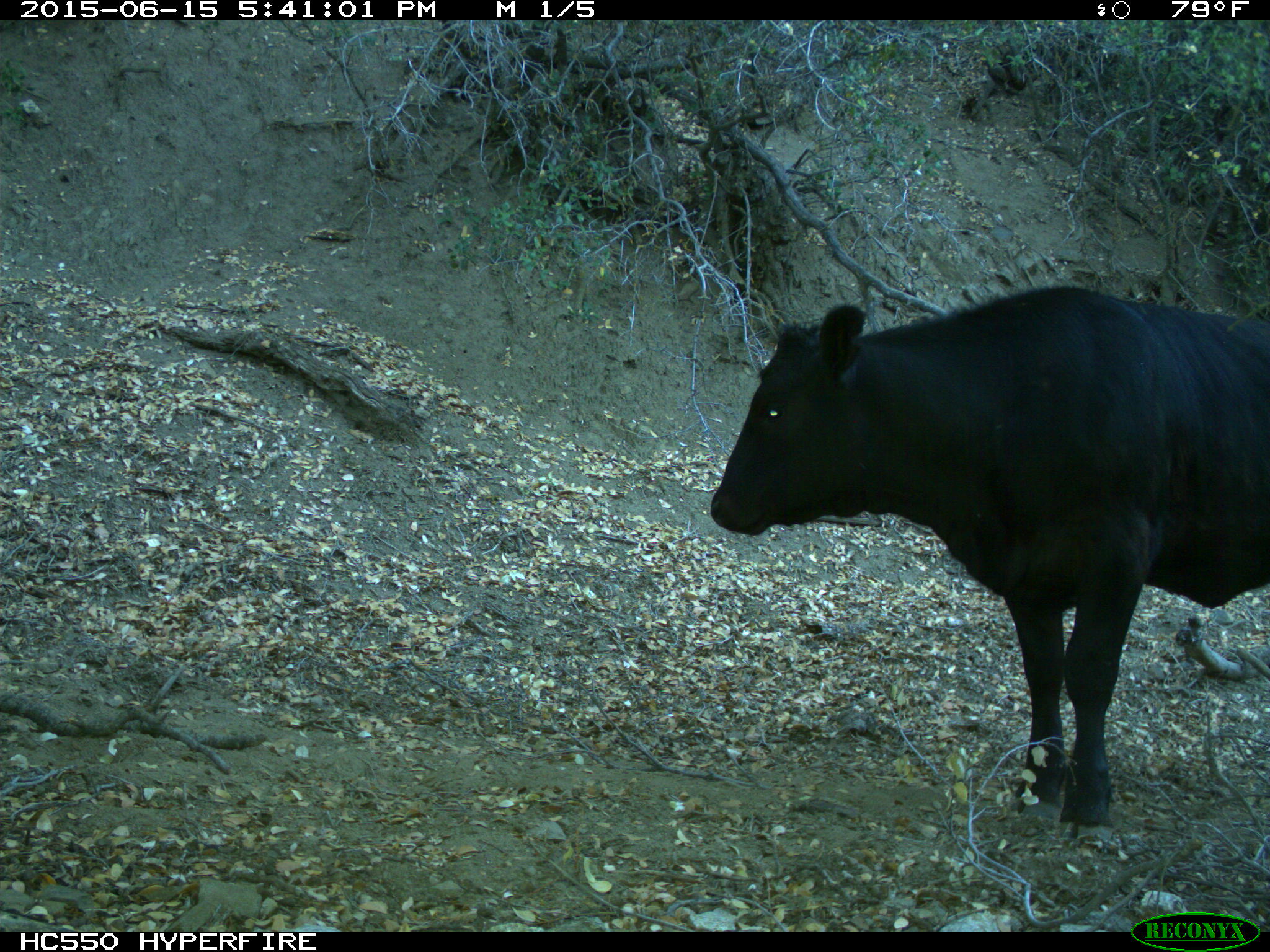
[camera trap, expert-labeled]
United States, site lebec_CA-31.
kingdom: Animalia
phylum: Chordata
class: Mammalia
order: Artiodactyla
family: Bovidae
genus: Bos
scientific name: Bos taurus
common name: domestic cow